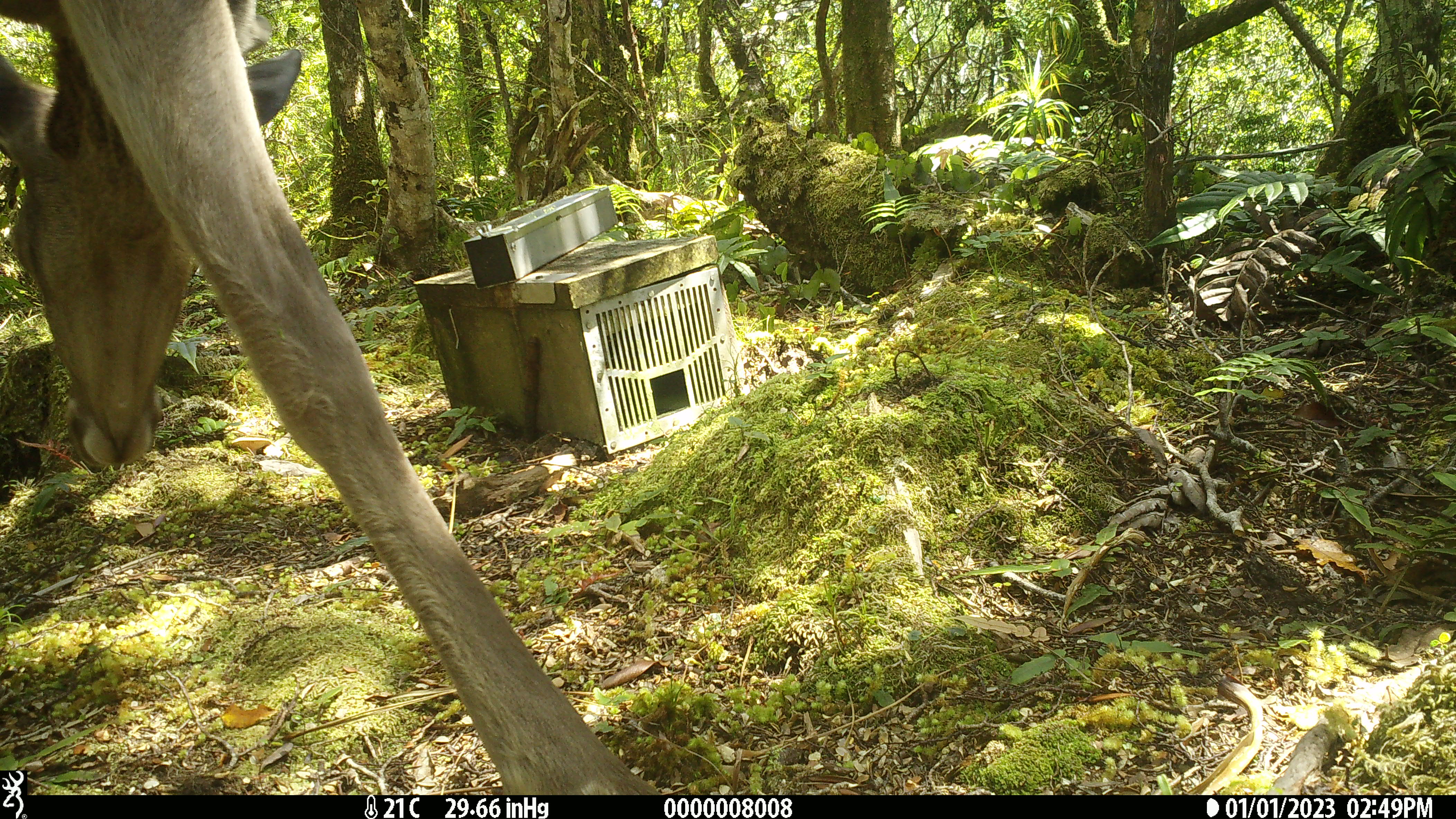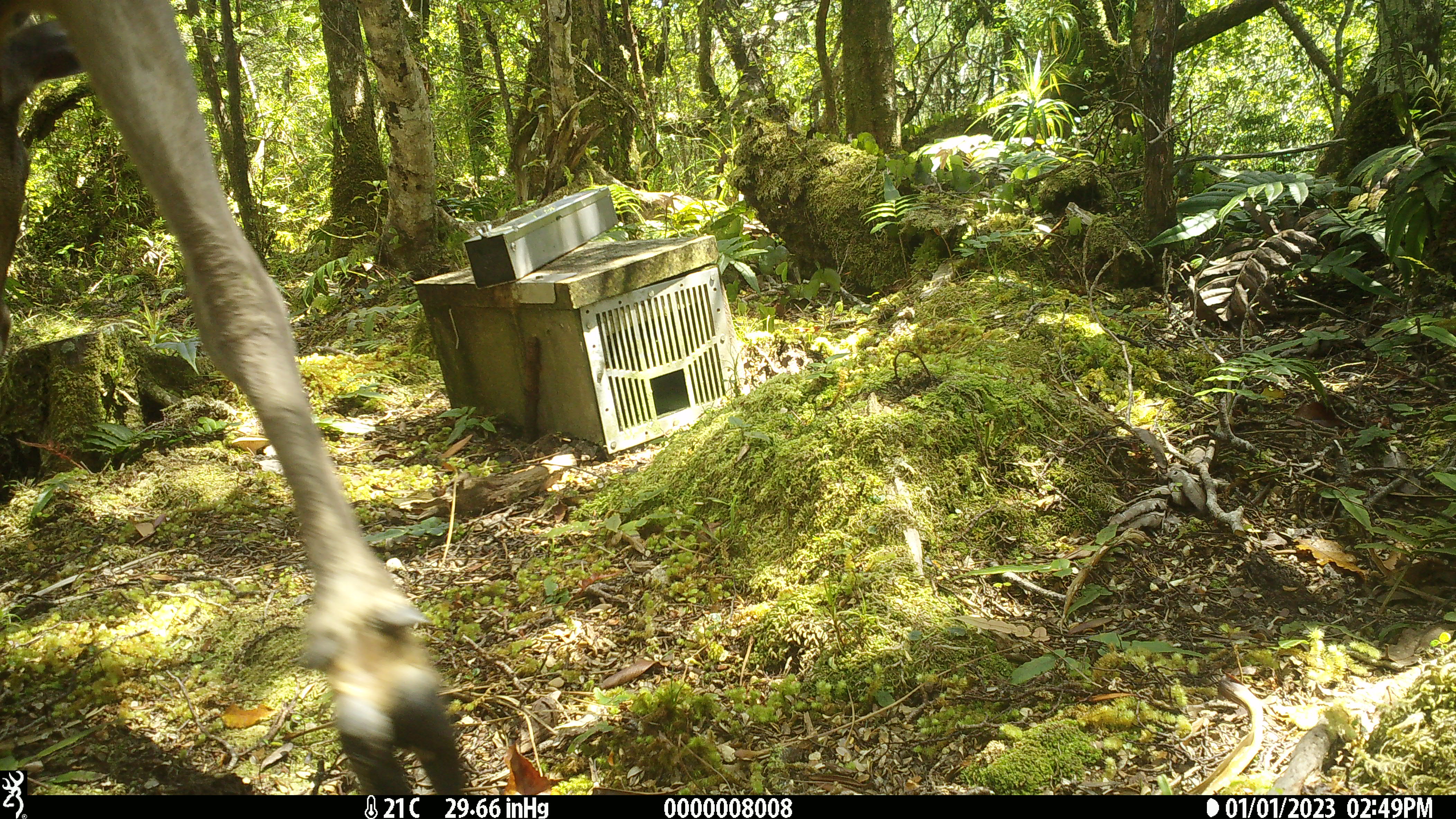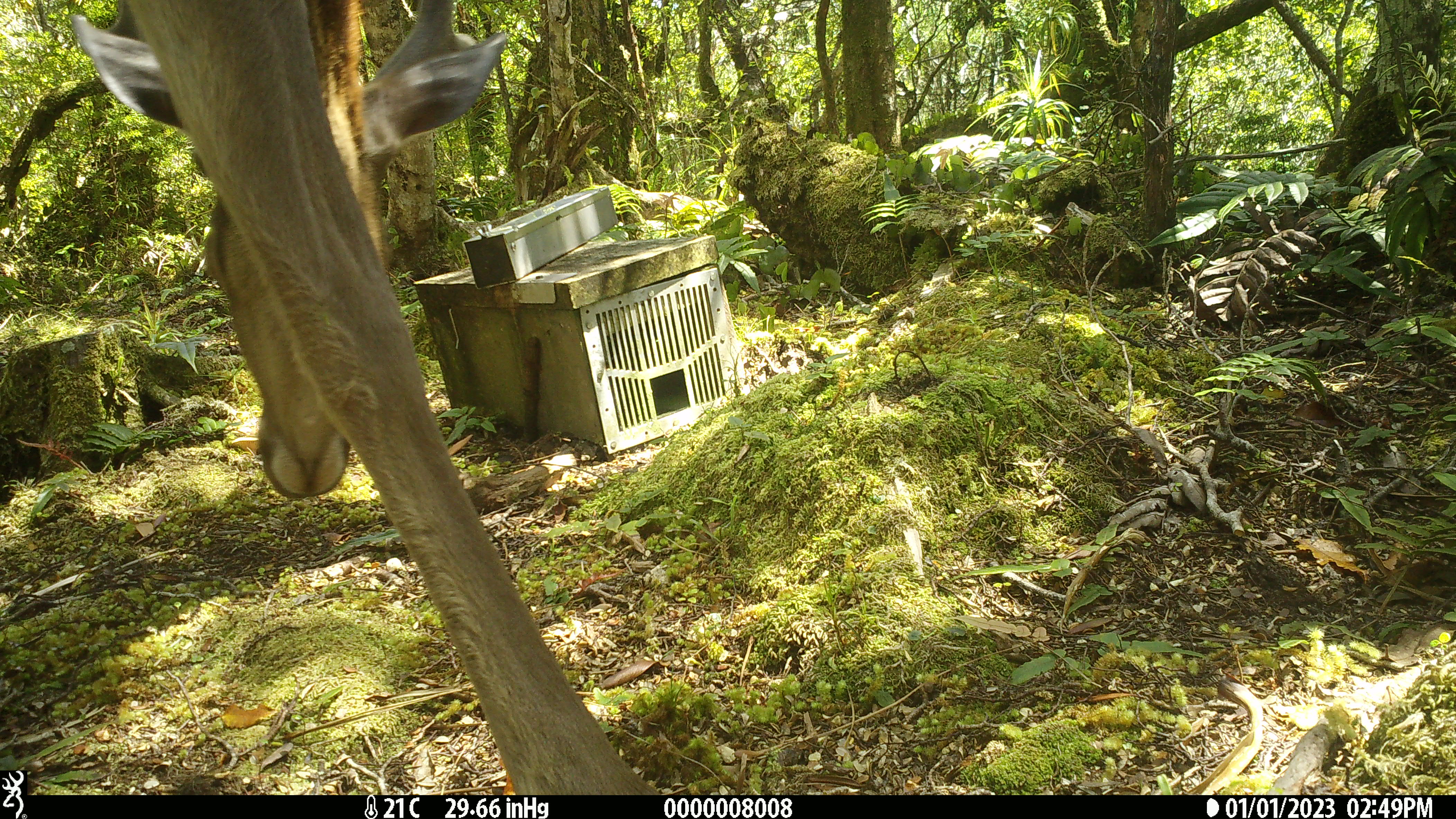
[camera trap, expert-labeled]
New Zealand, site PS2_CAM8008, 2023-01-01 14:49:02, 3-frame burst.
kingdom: Animalia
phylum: Chordata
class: Mammalia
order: Artiodactyla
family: Cervidae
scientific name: Cervidae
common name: deer